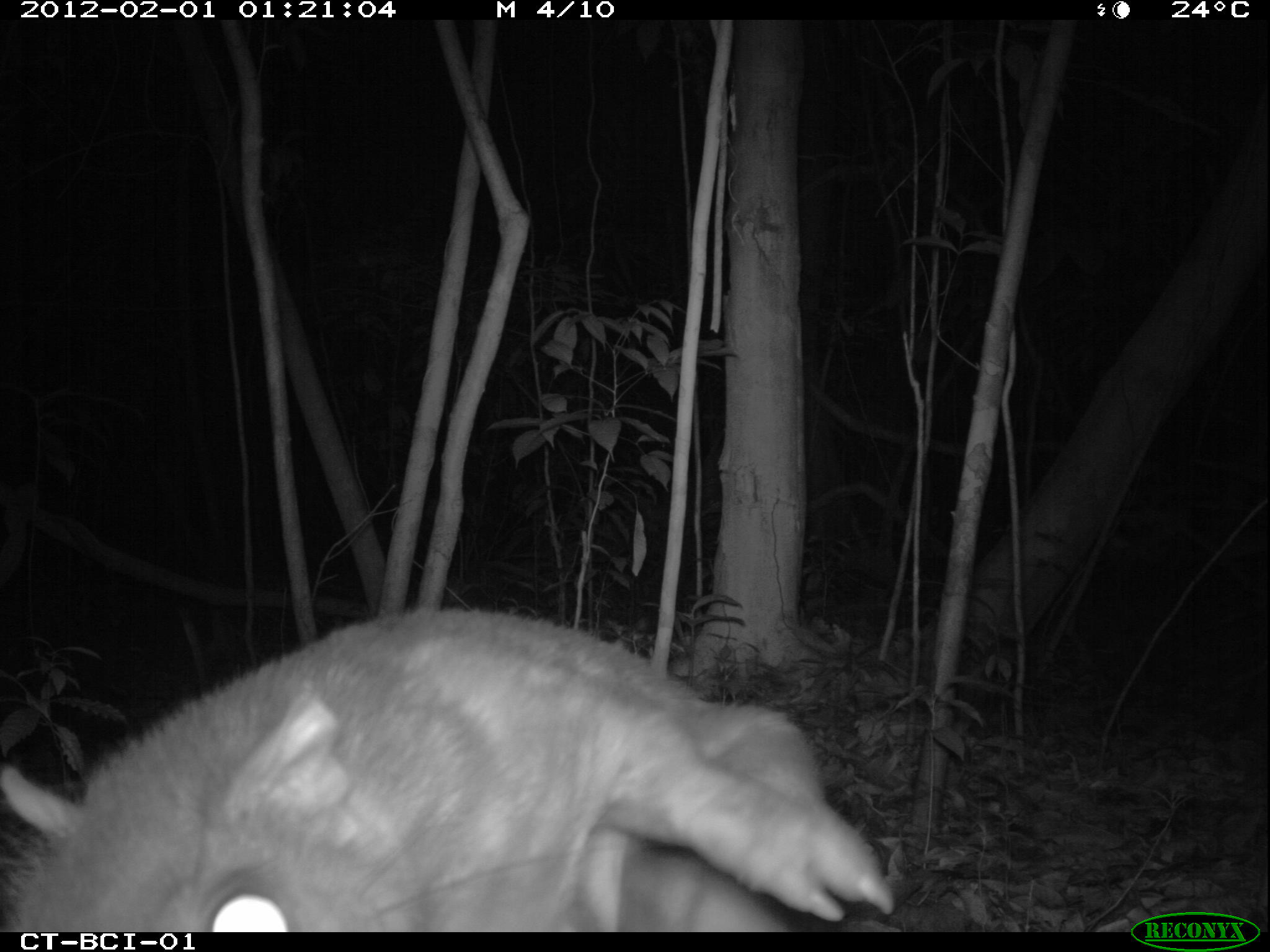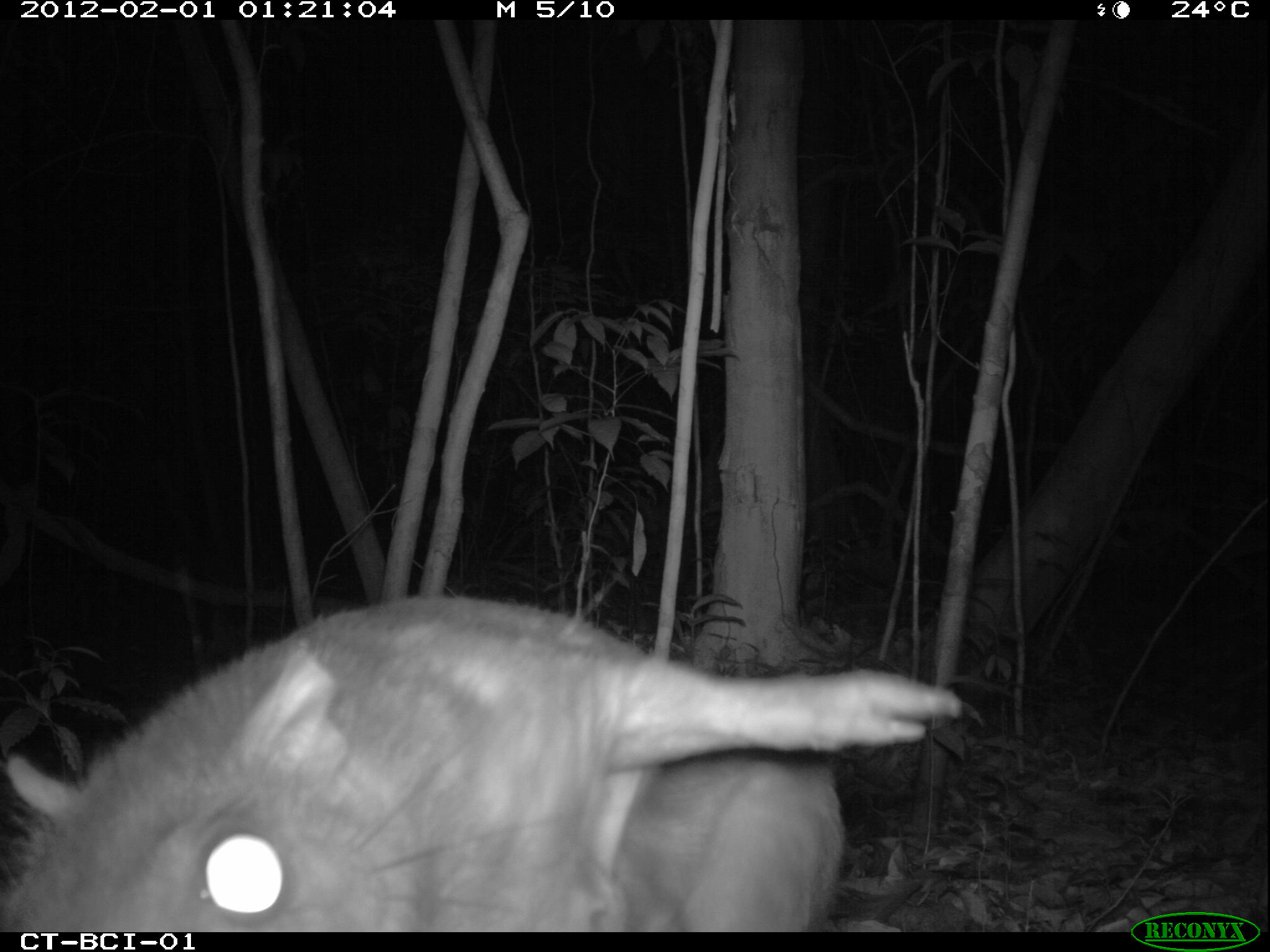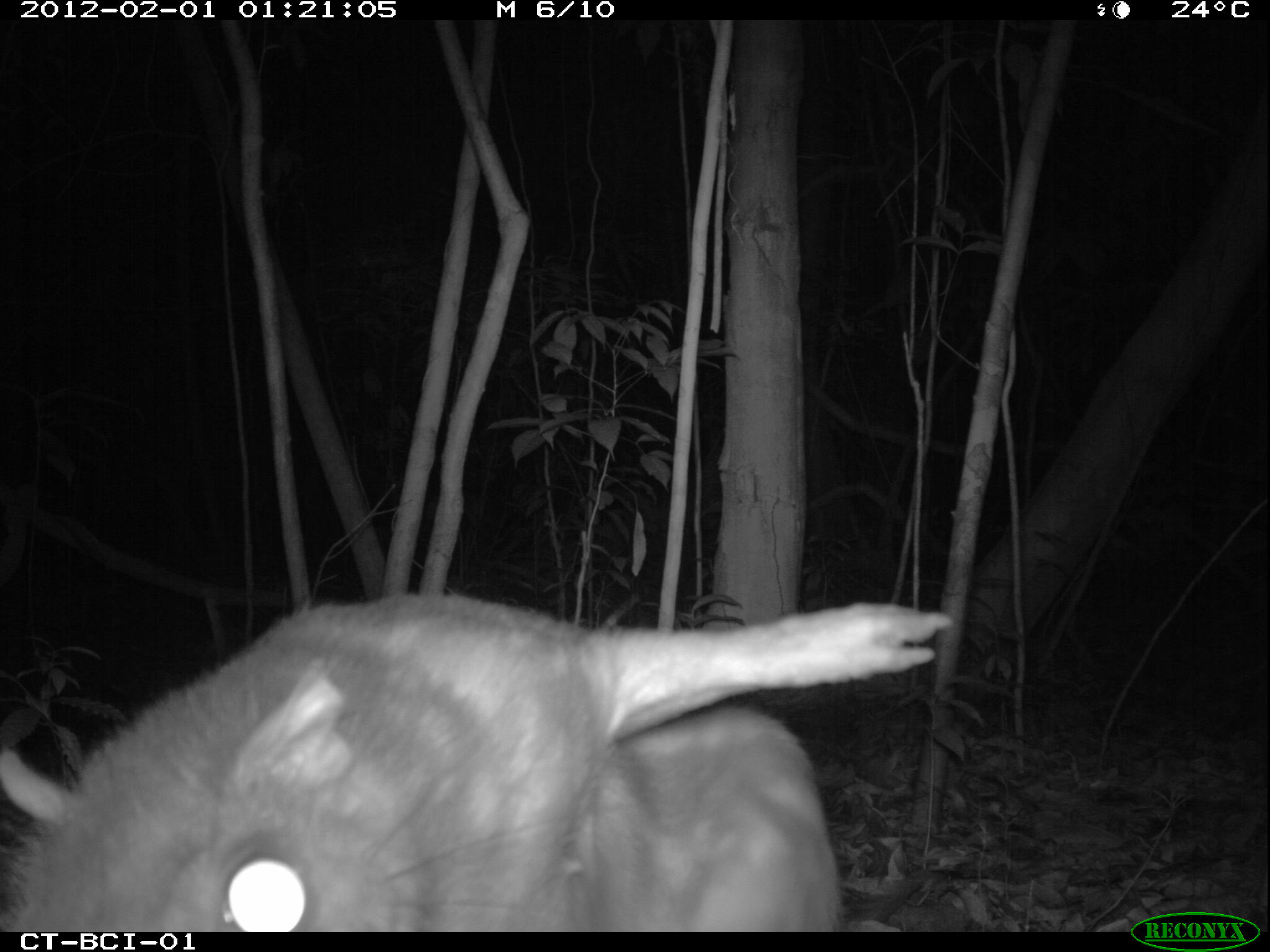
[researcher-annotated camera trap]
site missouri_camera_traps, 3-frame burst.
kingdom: Animalia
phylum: Chordata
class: Mammalia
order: Rodentia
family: Cuniculidae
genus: Cuniculus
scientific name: Cuniculus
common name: paca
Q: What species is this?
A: Paca (Cuniculus).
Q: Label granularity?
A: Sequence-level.